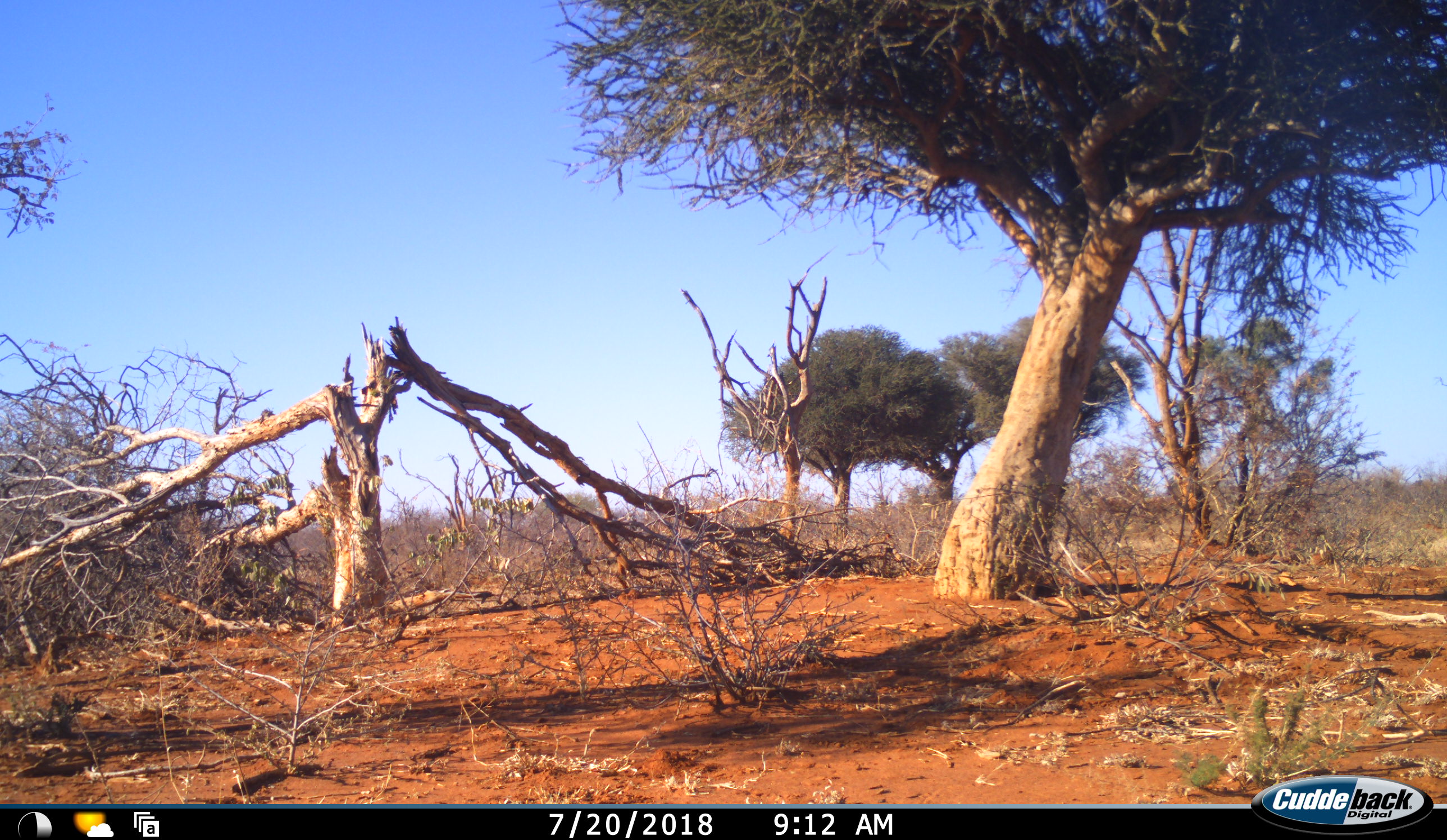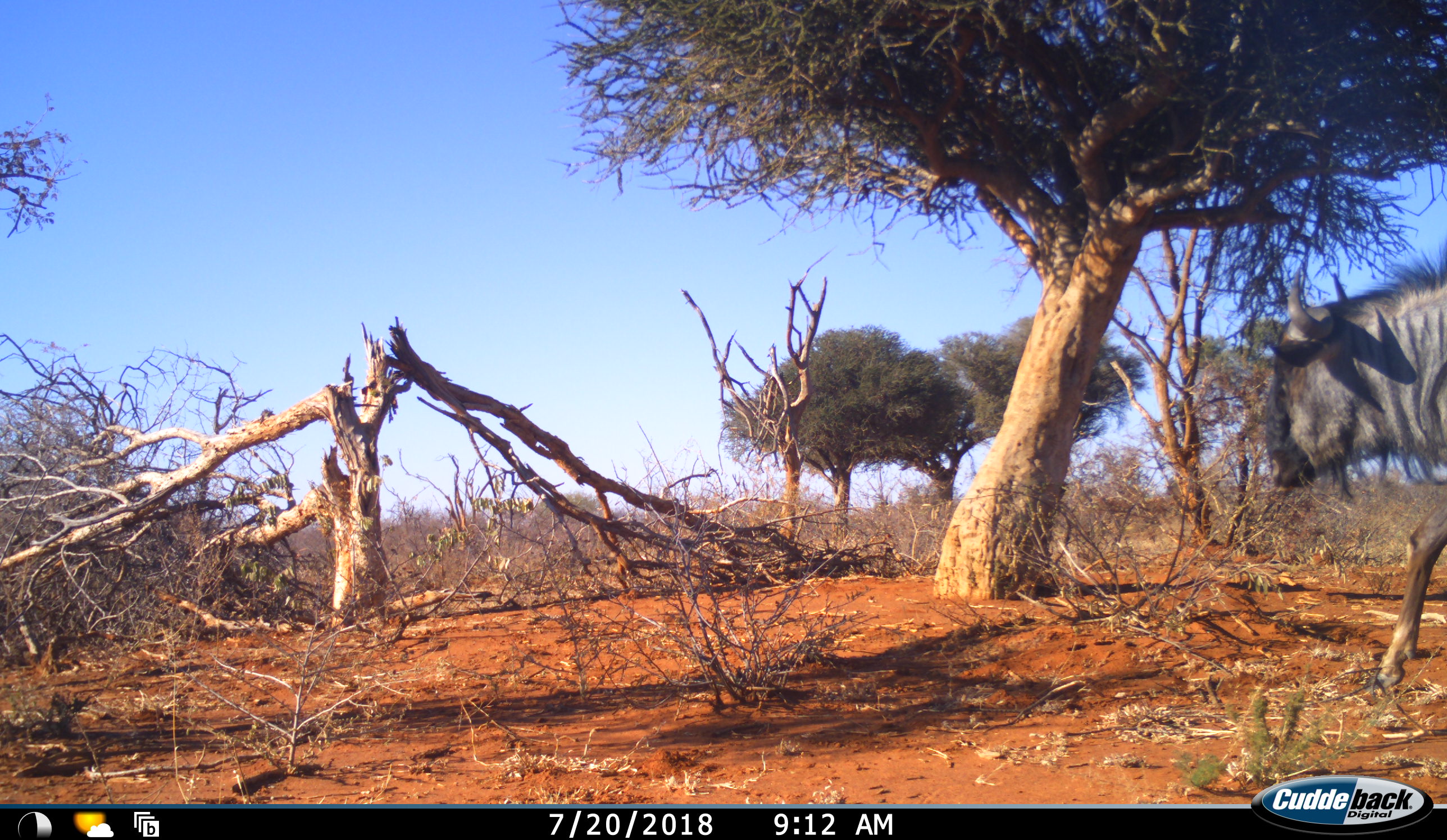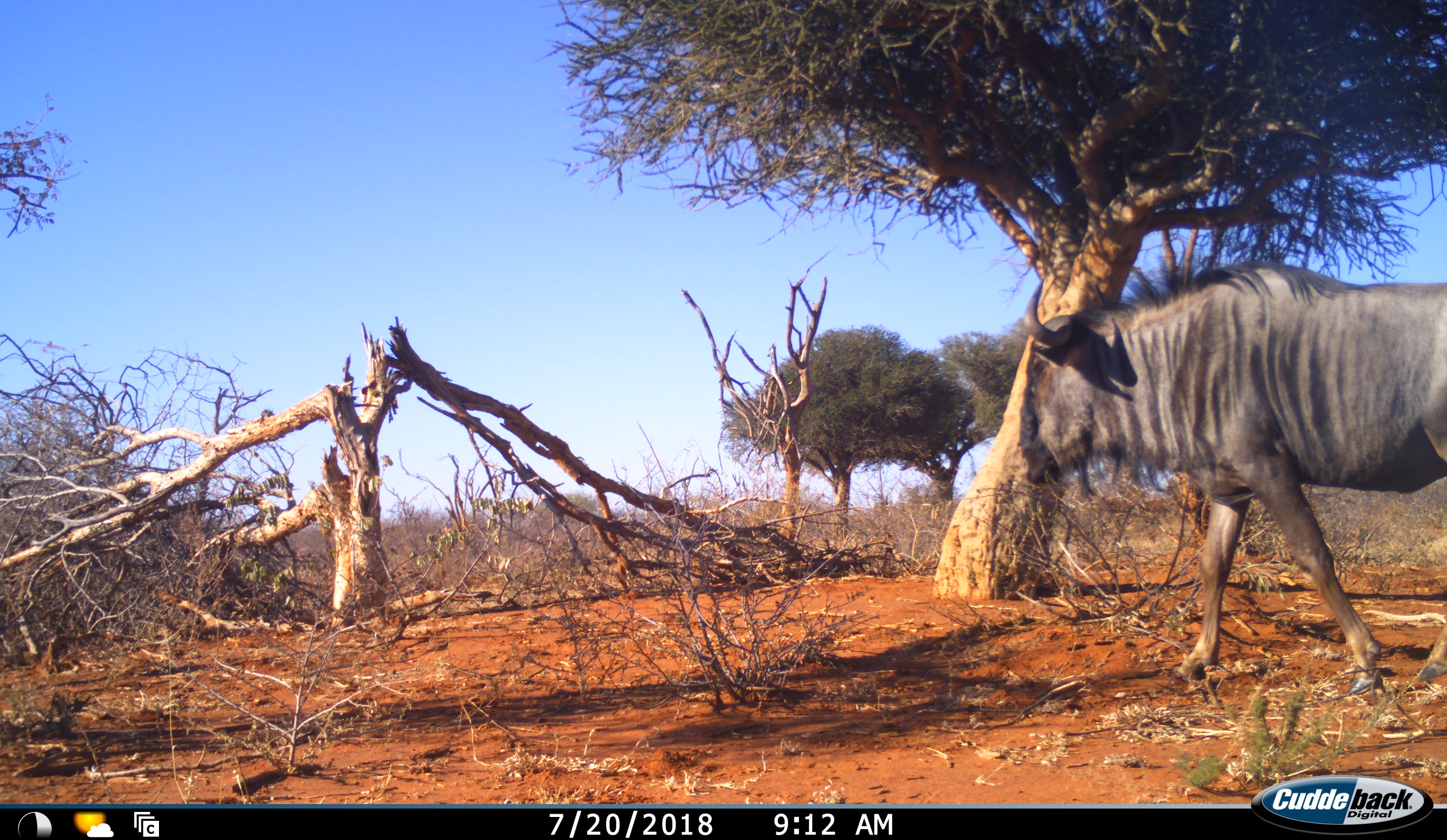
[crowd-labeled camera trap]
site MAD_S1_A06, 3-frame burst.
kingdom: Animalia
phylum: Chordata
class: Mammalia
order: Artiodactyla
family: Bovidae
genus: Connochaetes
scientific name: Connochaetes taurinus taurinus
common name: blue wildebeest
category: wildebeestblue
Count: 1.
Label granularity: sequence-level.